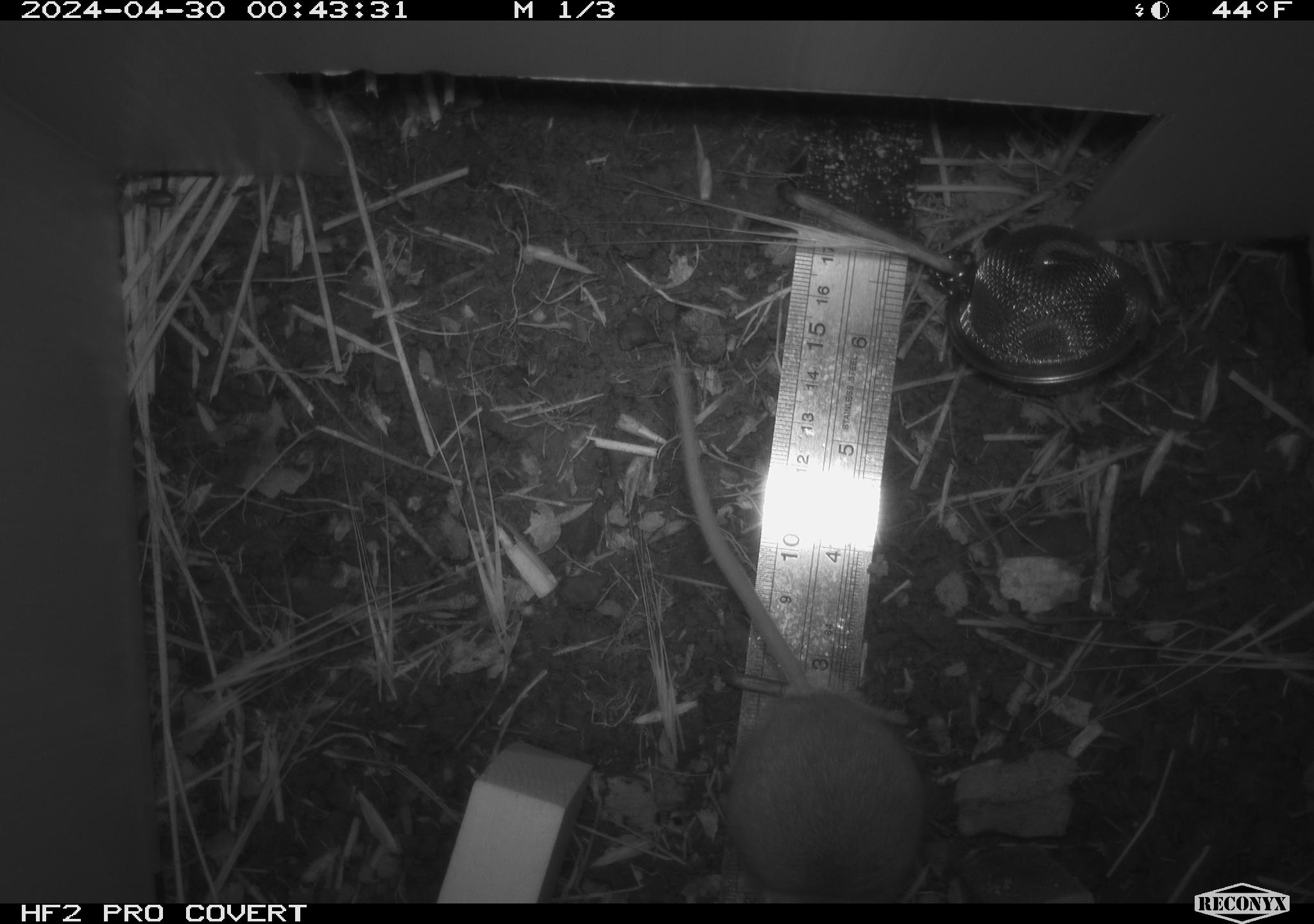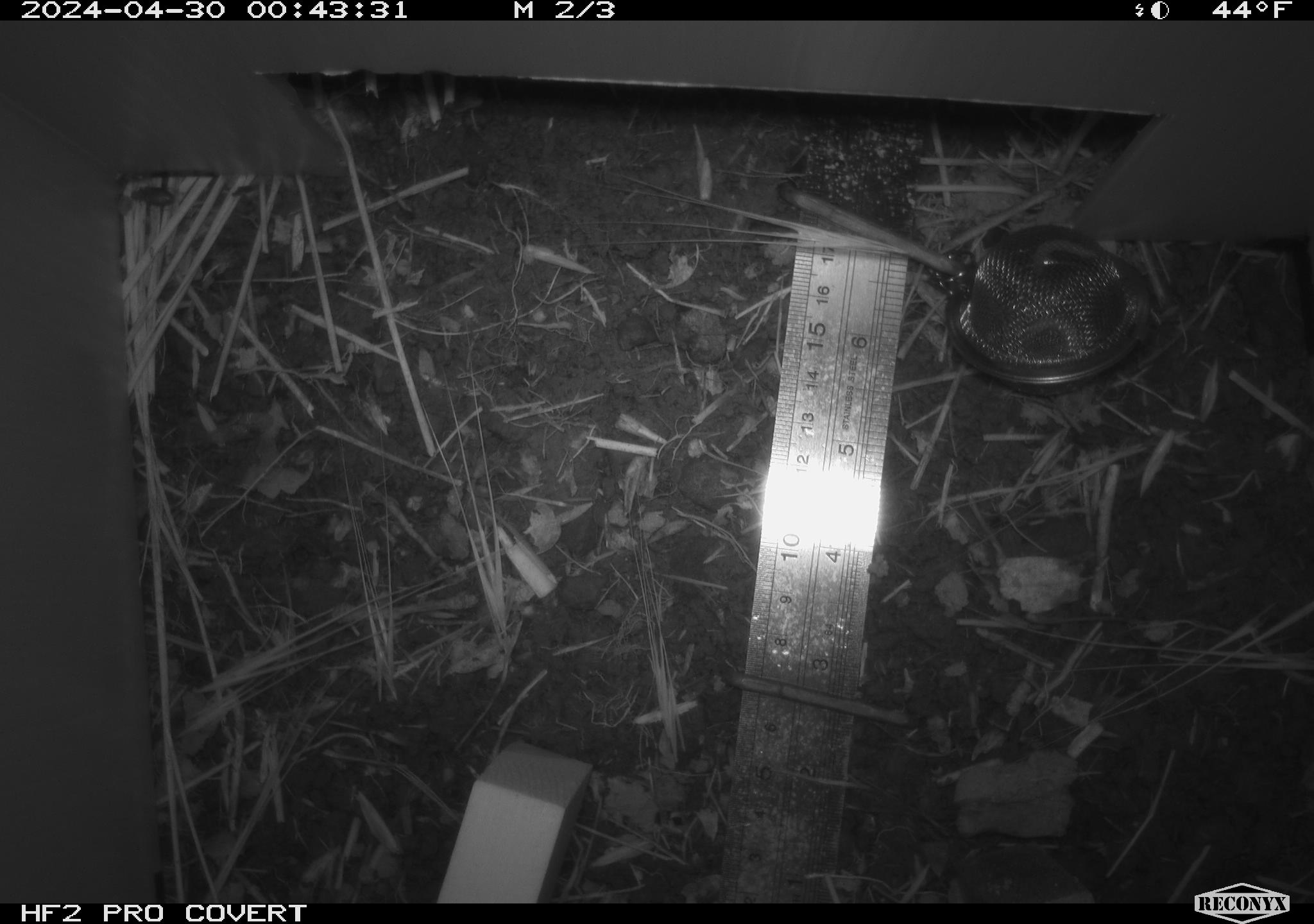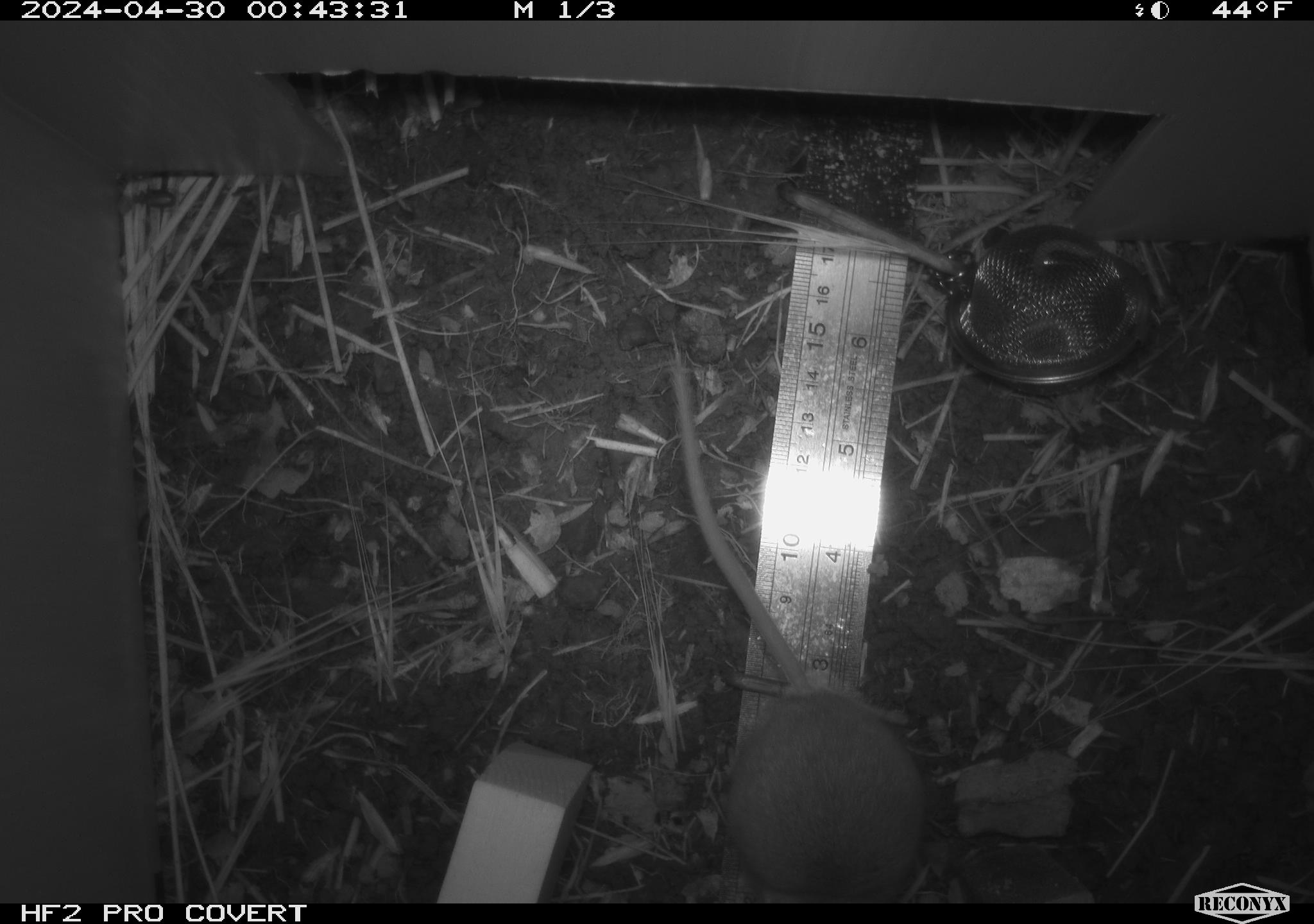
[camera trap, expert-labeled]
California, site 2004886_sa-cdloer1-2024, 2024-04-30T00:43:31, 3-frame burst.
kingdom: Animalia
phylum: Chordata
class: Mammalia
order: Rodentia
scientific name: Rodentia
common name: mouse species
Mouse species (Rodentia).